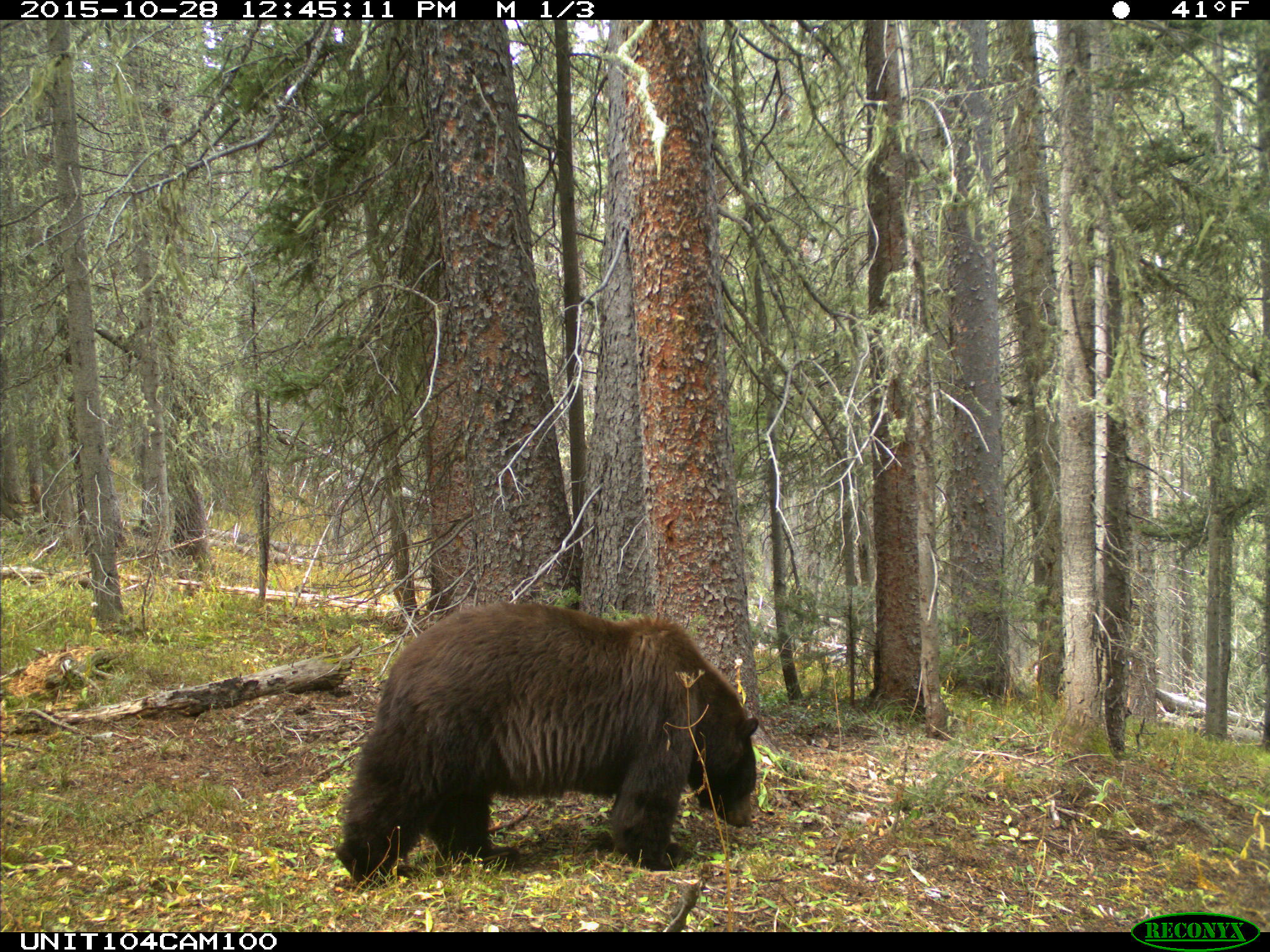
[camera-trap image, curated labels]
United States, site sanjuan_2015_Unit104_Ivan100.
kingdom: Animalia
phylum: Chordata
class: Mammalia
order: Carnivora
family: Ursidae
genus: Ursus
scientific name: Ursus americanus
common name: american black bear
Ursus americanus (american black bear).